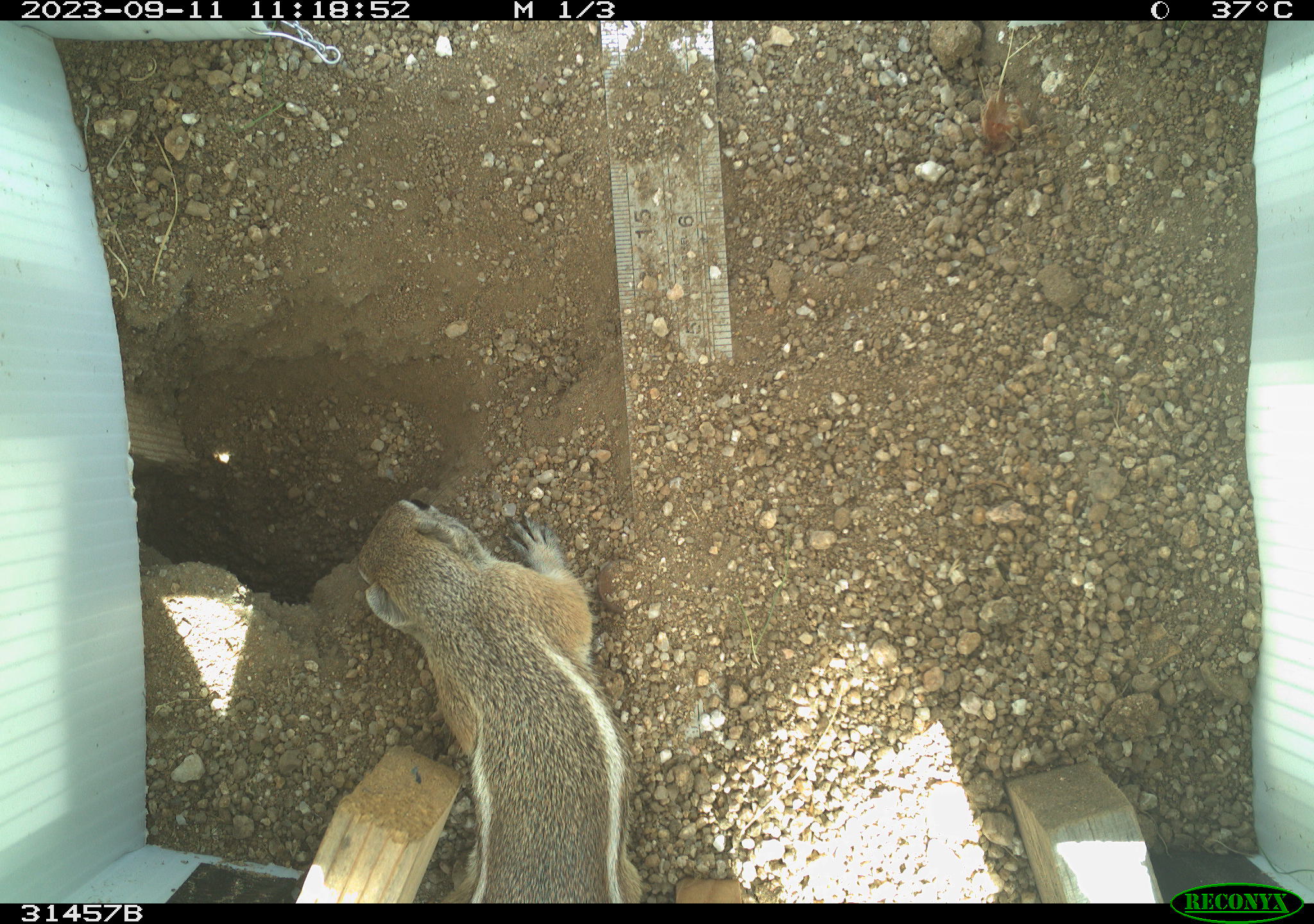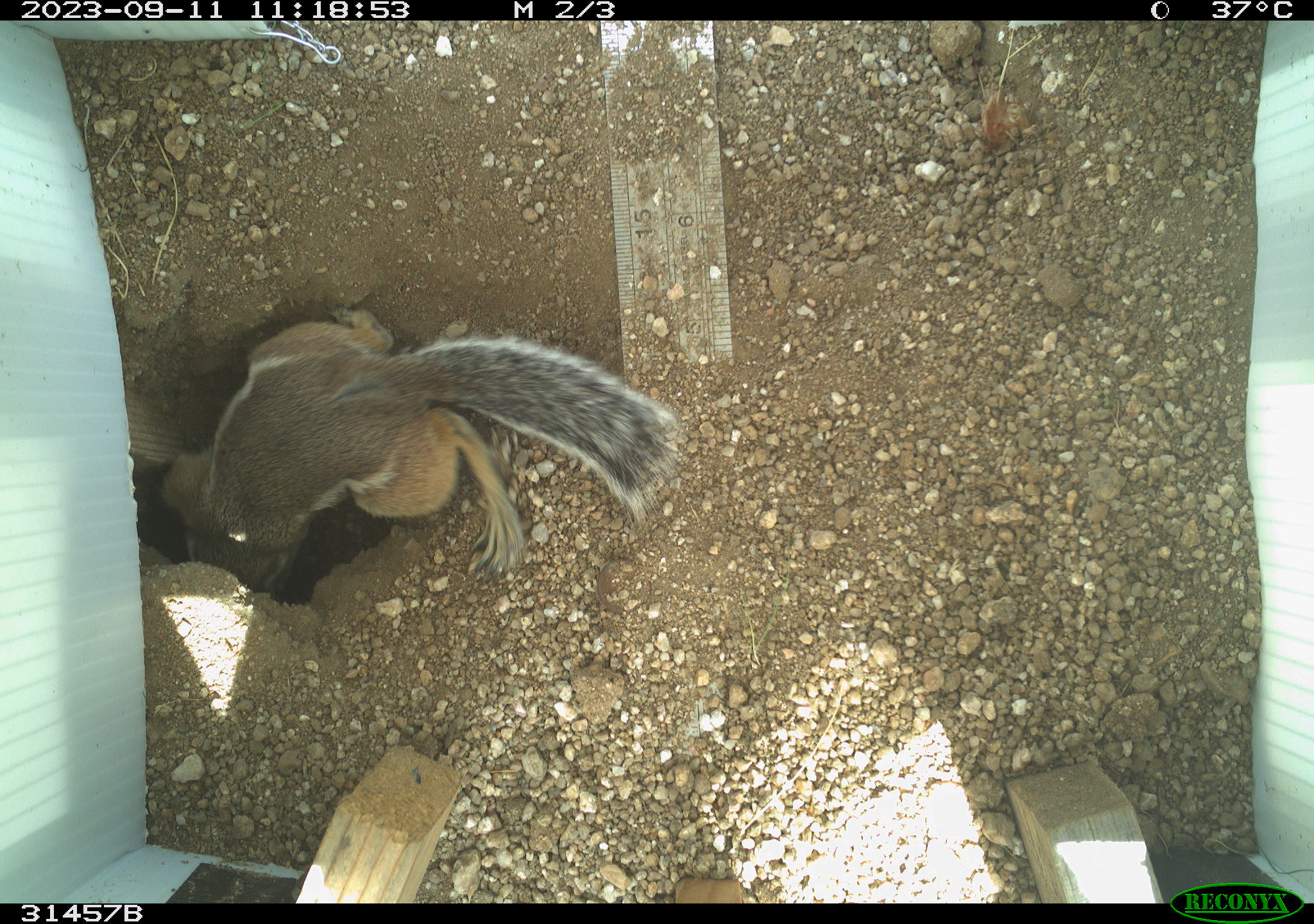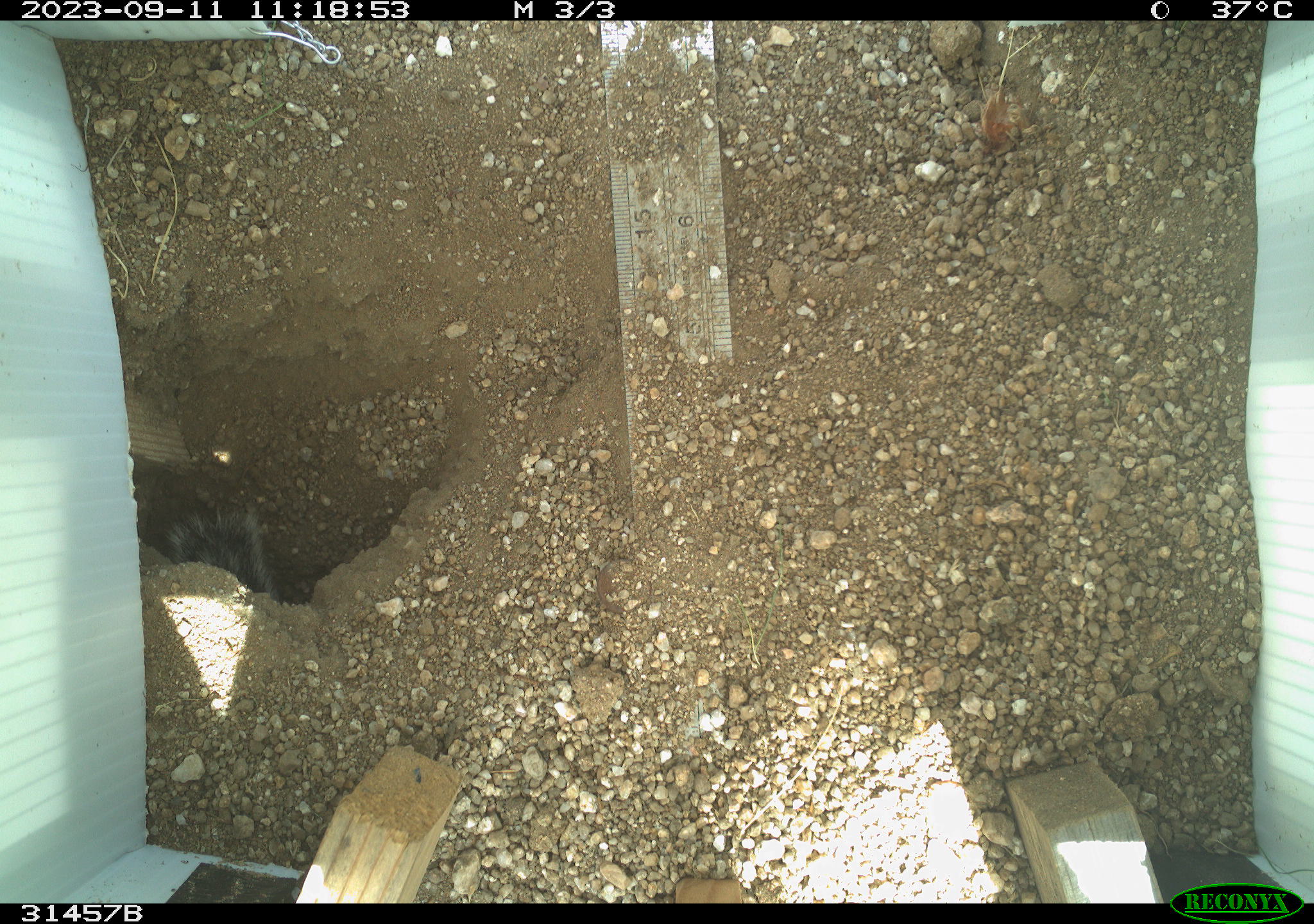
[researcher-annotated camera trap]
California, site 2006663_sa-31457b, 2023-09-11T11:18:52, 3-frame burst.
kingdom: Animalia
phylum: Chordata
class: Mammalia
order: Rodentia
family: Sciuridae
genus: Ammospermophilus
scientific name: Ammospermophilus leucurus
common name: white-tailed antelope squirrel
White-tailed antelope squirrel (Ammospermophilus leucurus).